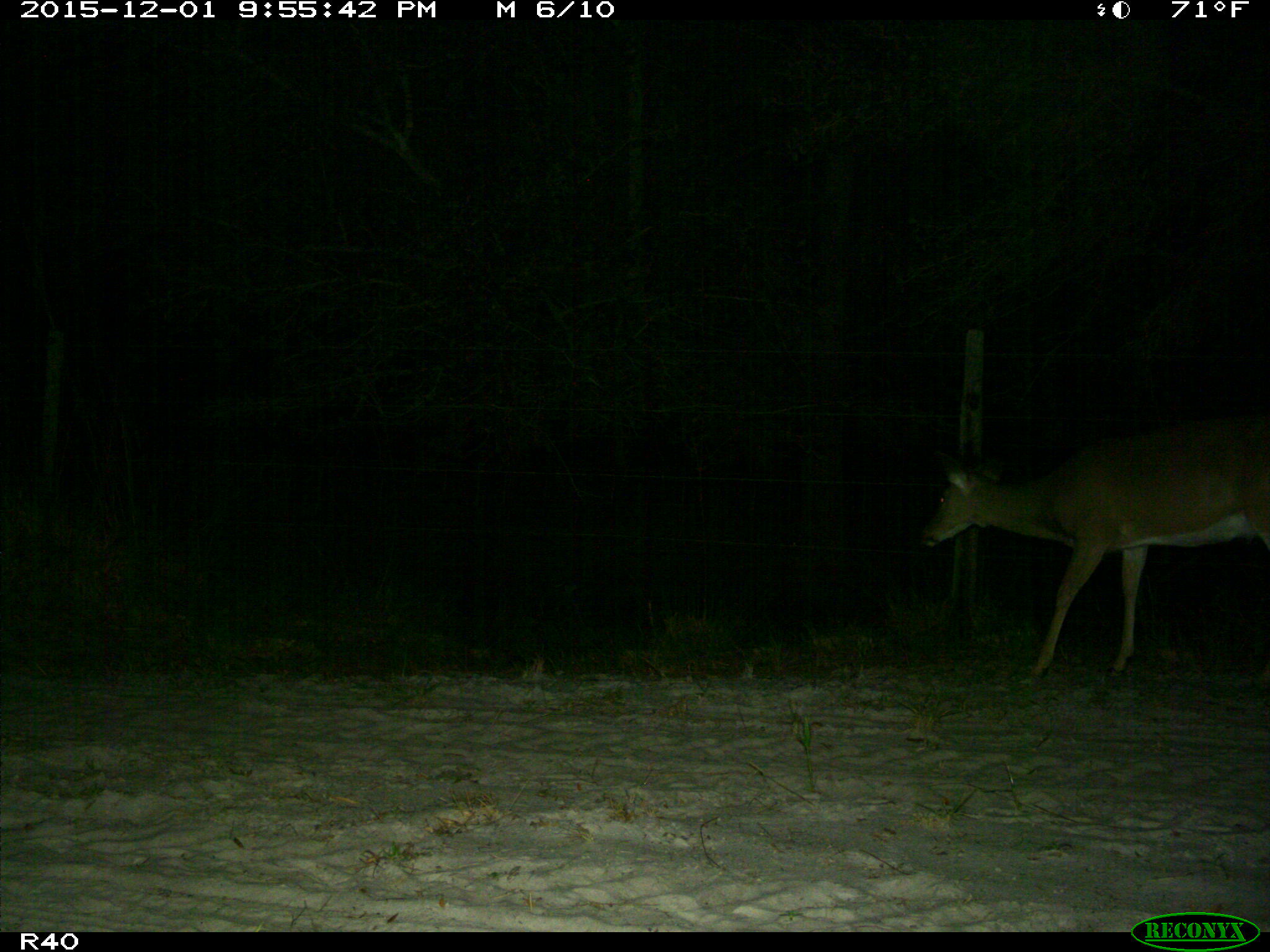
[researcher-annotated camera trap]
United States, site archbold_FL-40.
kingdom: Animalia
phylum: Chordata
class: Mammalia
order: Artiodactyla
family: Cervidae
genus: Odocoileus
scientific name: Odocoileus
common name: deer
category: unidentified deer